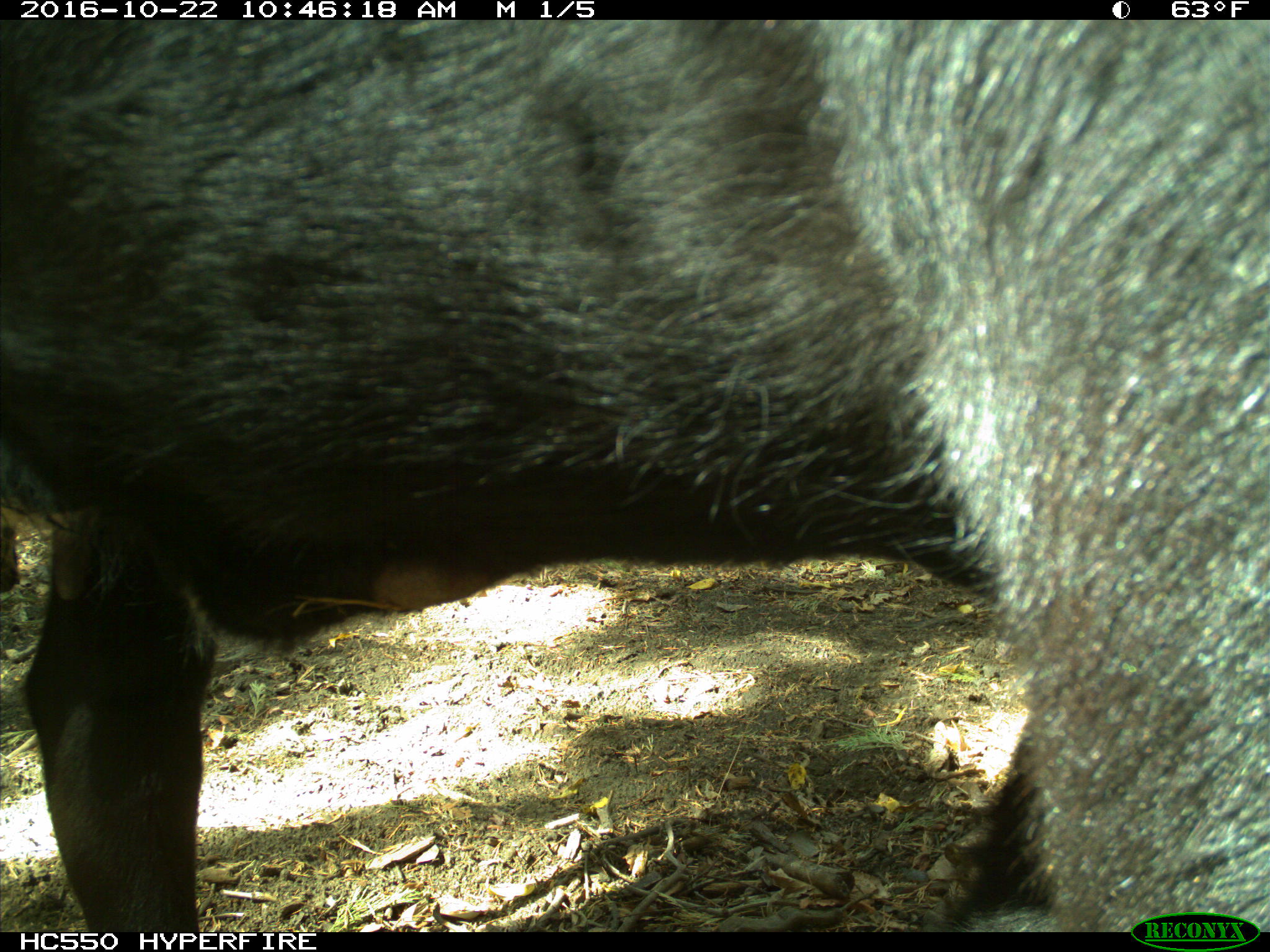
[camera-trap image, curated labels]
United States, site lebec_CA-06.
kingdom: Animalia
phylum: Chordata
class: Mammalia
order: Artiodactyla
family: Bovidae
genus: Bos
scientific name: Bos taurus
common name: domestic cow